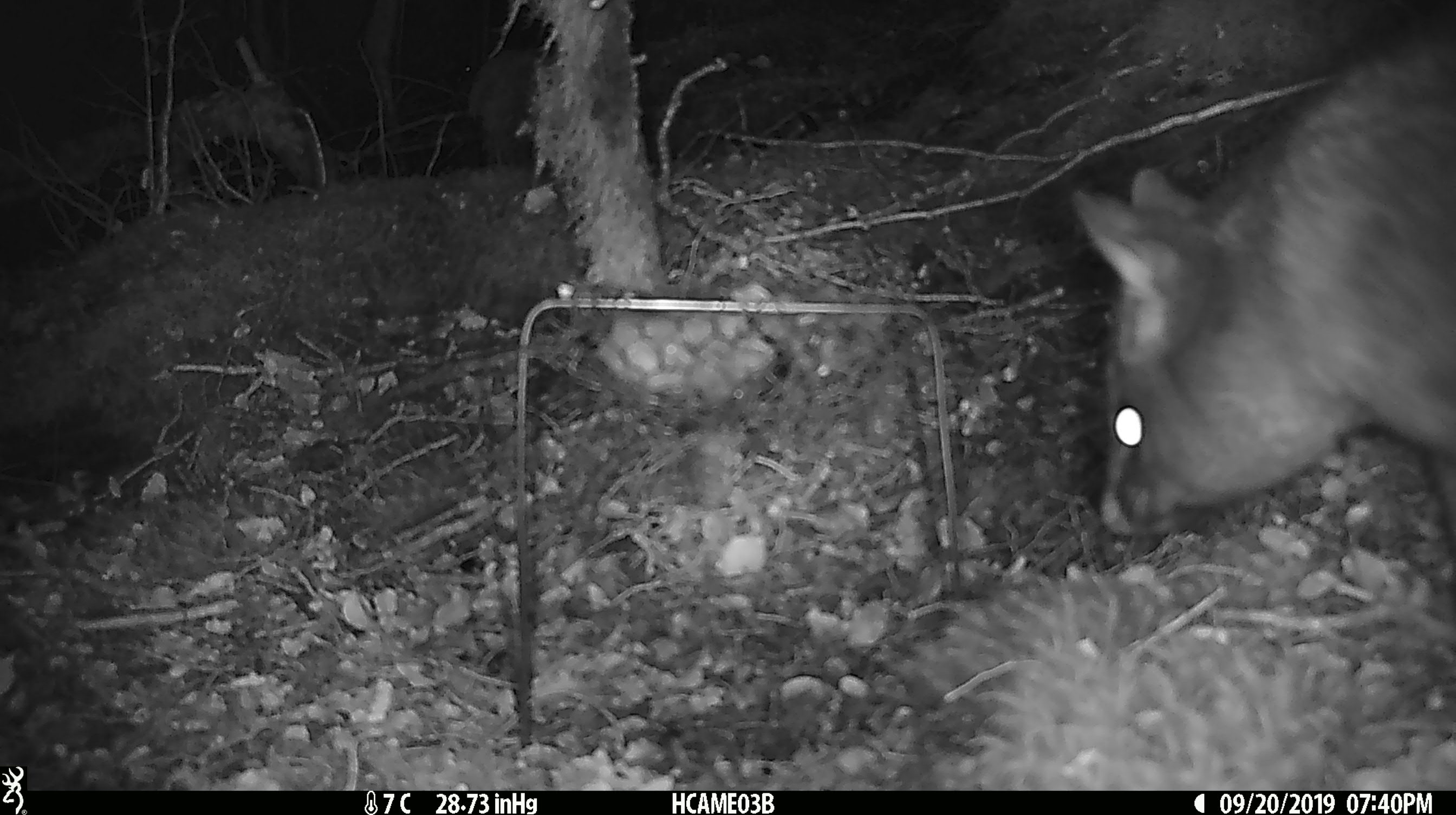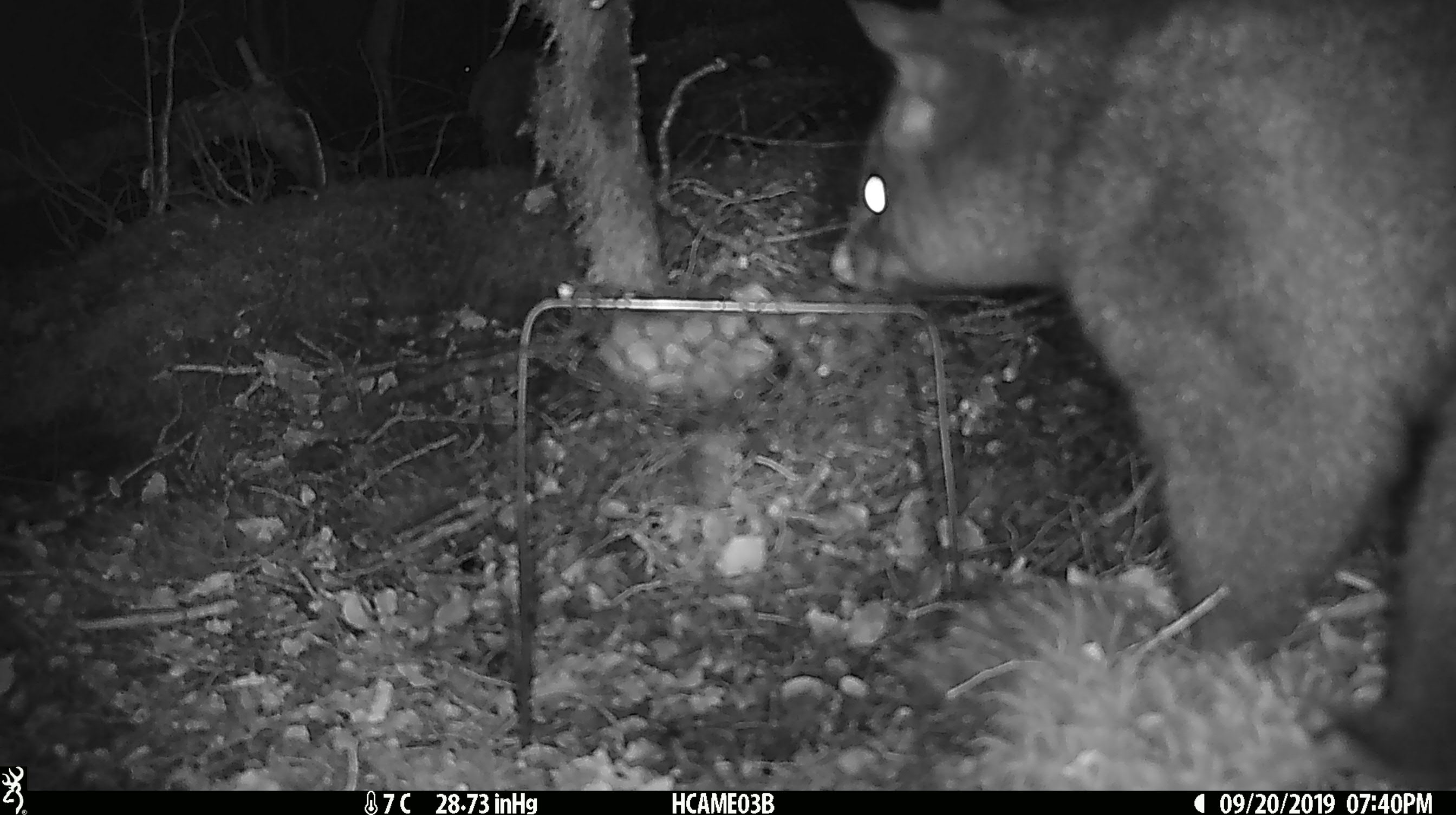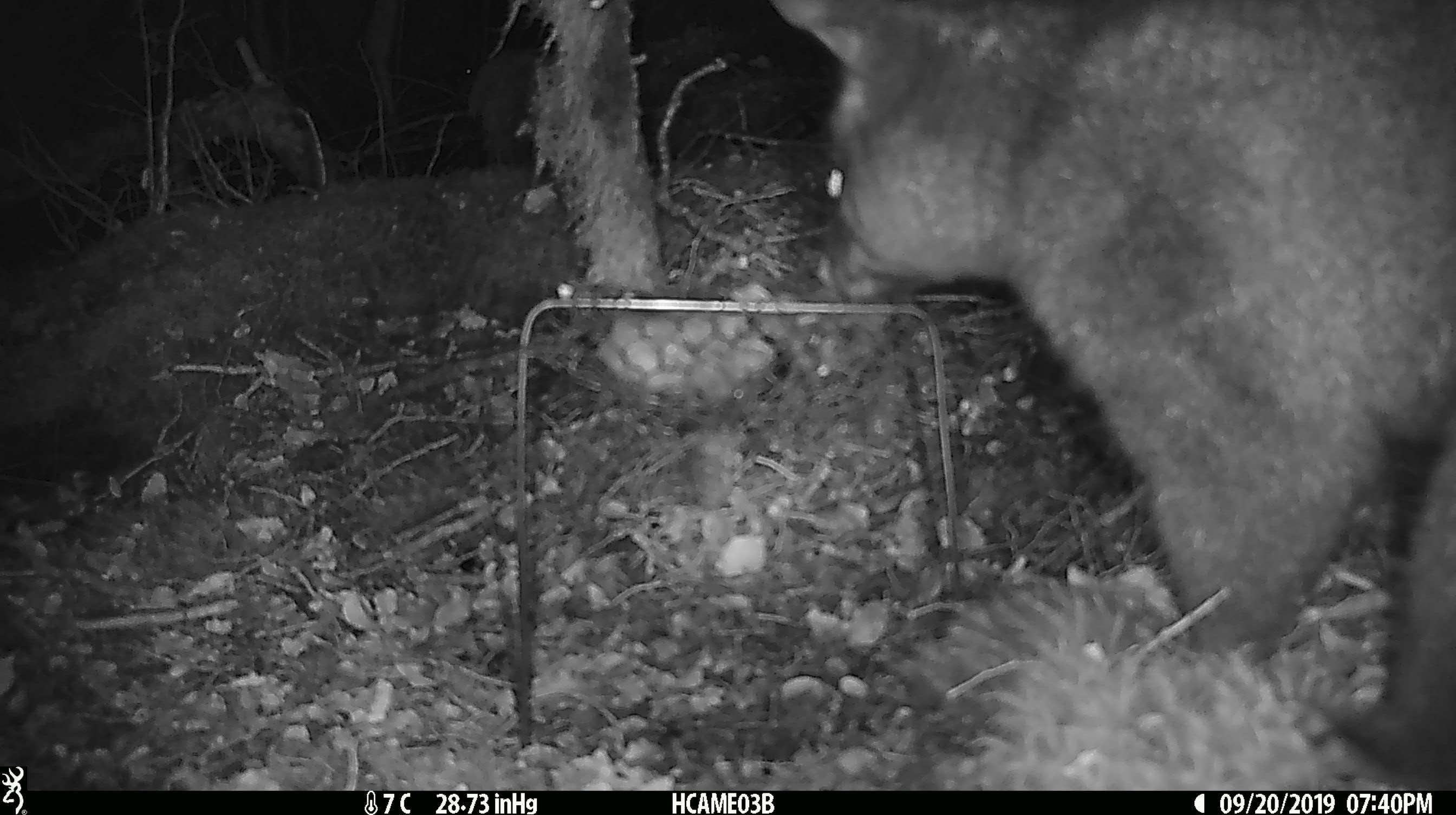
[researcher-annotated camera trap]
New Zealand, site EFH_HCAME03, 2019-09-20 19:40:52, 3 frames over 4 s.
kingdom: Animalia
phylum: Chordata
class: Mammalia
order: Diprotodontia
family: Phalangeridae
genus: Trichosurus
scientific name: Trichosurus vulpecula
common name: common brushtail possum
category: possum